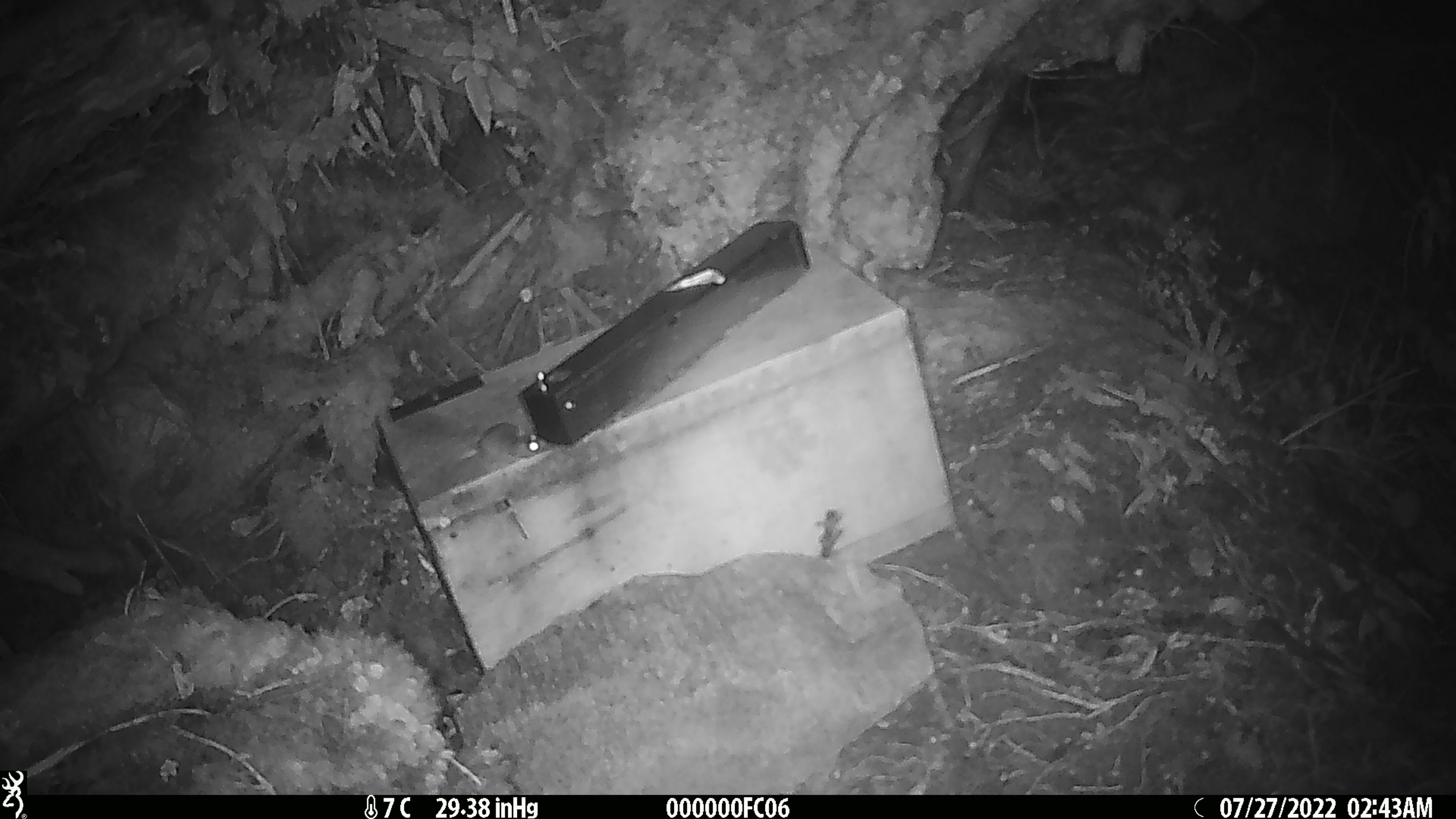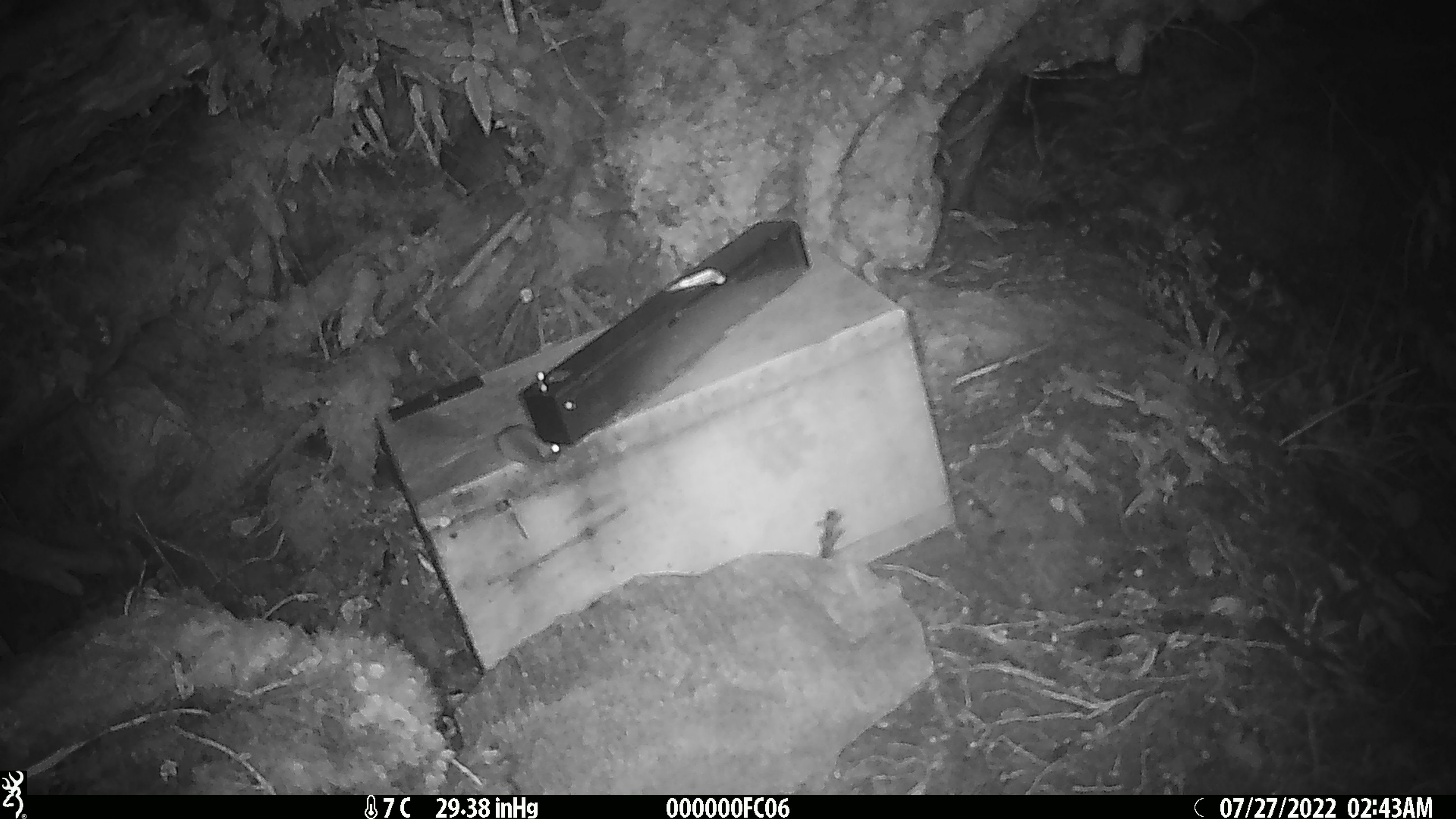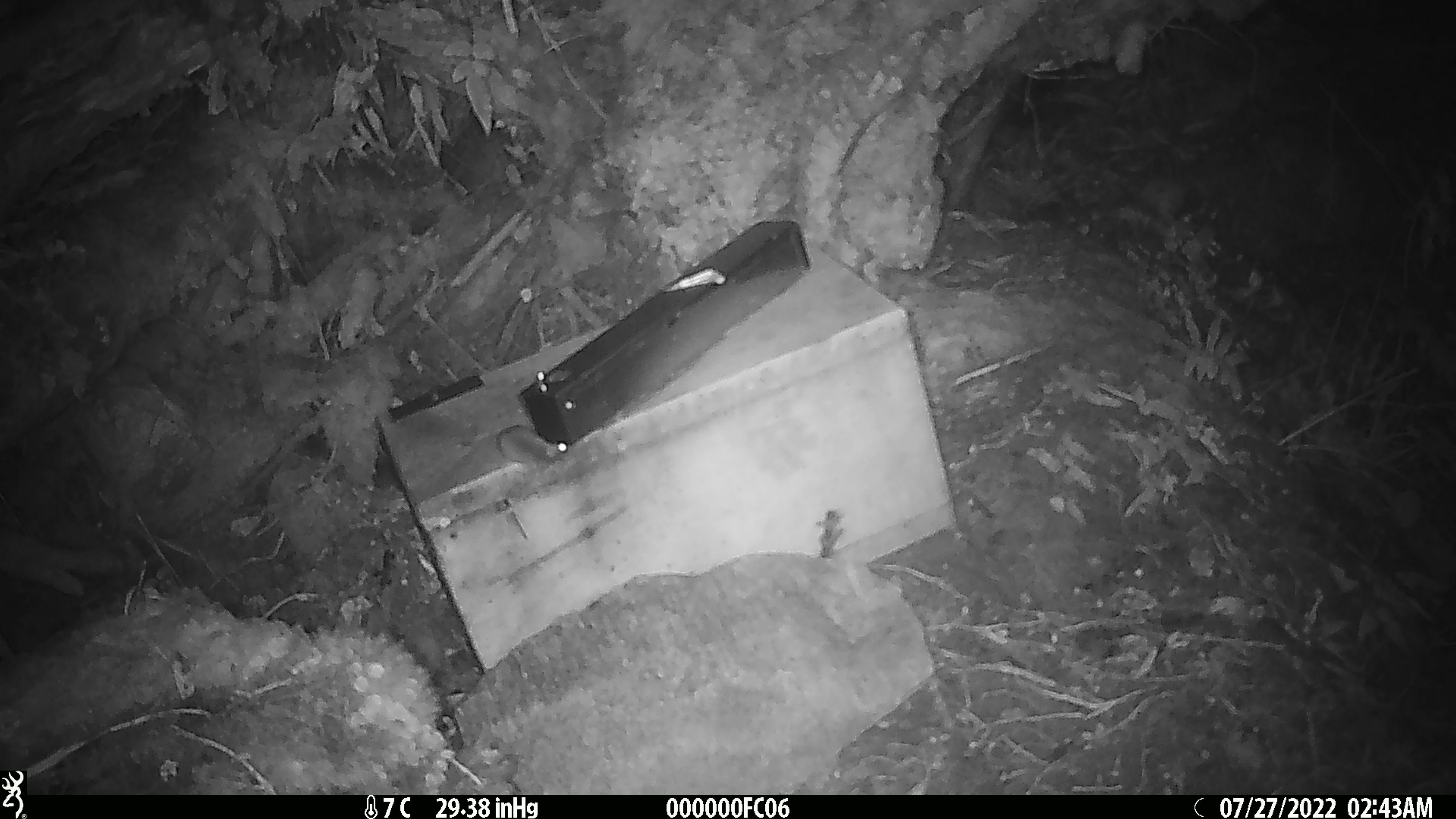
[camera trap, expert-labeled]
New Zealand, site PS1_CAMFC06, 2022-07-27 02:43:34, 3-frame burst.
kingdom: Animalia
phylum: Chordata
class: Mammalia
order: Rodentia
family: Muridae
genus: Mus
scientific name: Mus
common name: mouse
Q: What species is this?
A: Mouse (Mus).